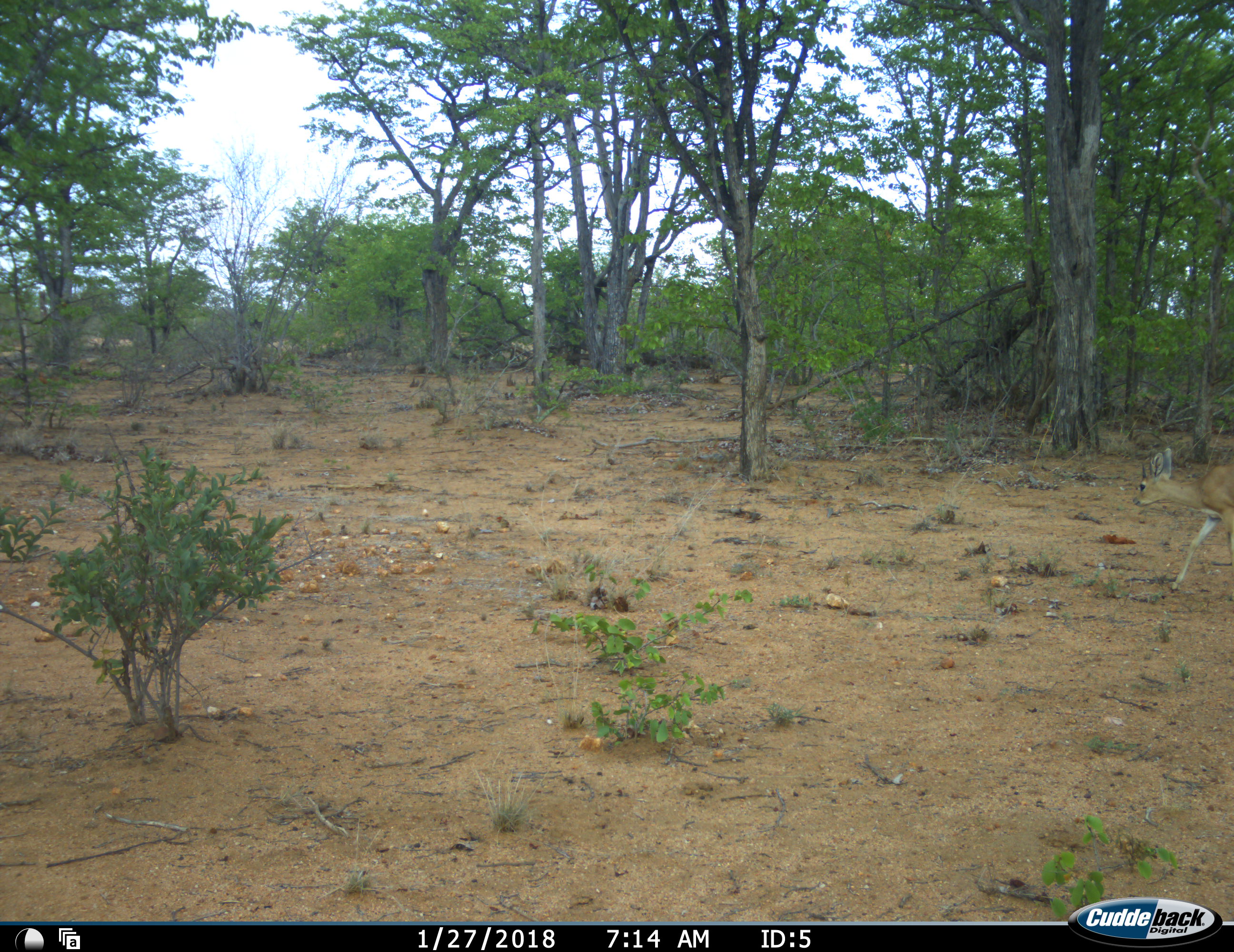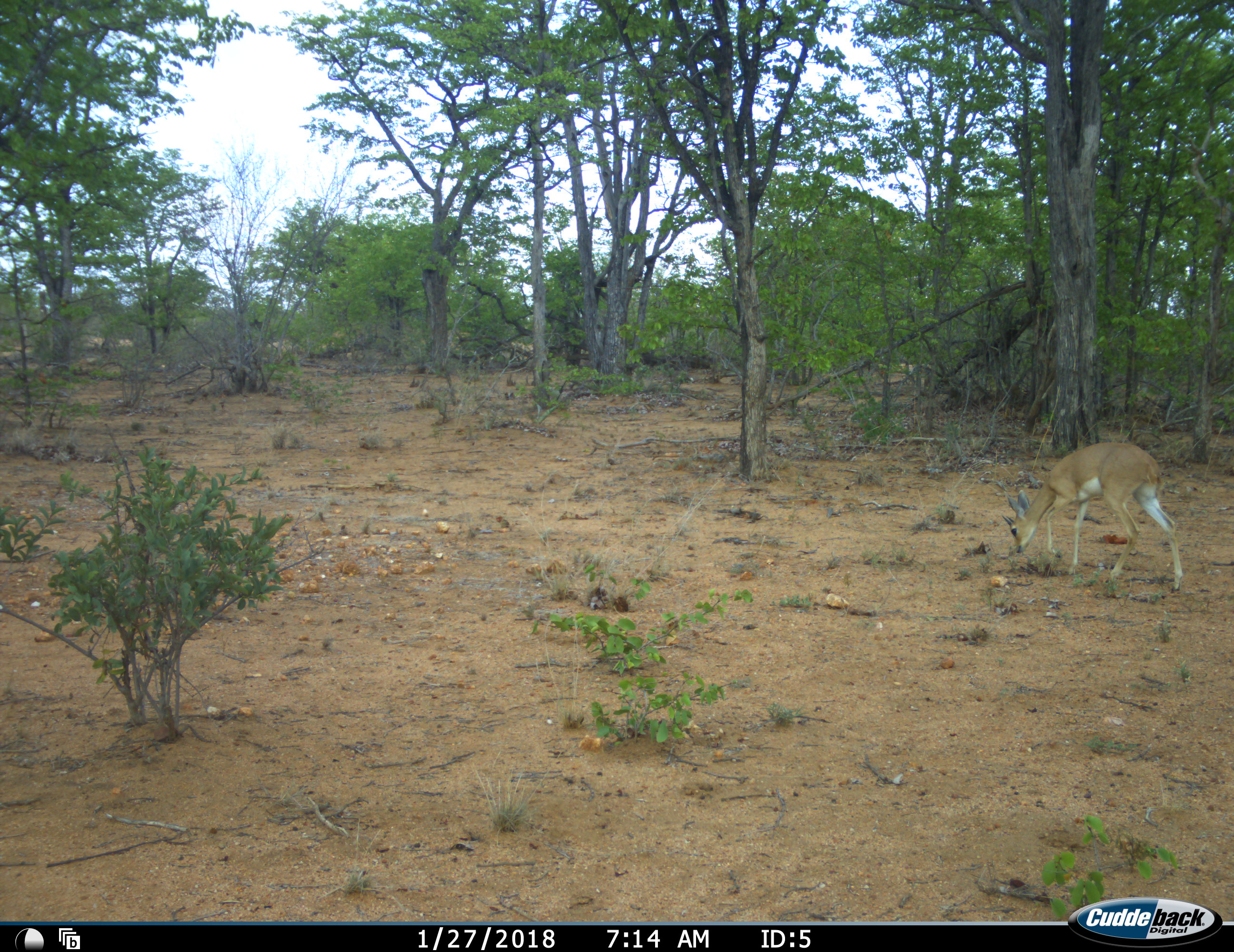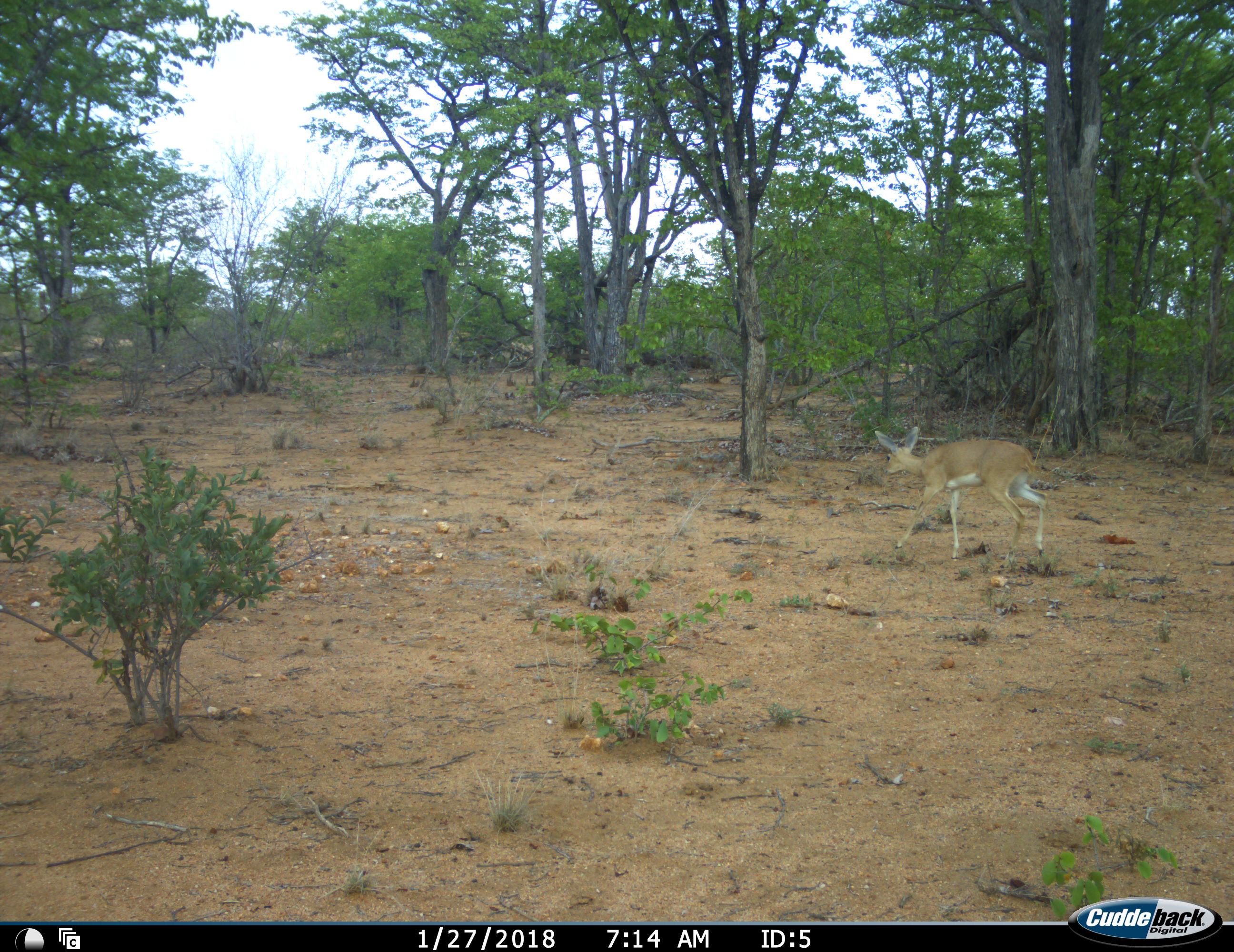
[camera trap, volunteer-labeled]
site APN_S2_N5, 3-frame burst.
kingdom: Animalia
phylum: Chordata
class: Mammalia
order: Artiodactyla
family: Bovidae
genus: Raphicerus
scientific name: Raphicerus campestris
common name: steenbok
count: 1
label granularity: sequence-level